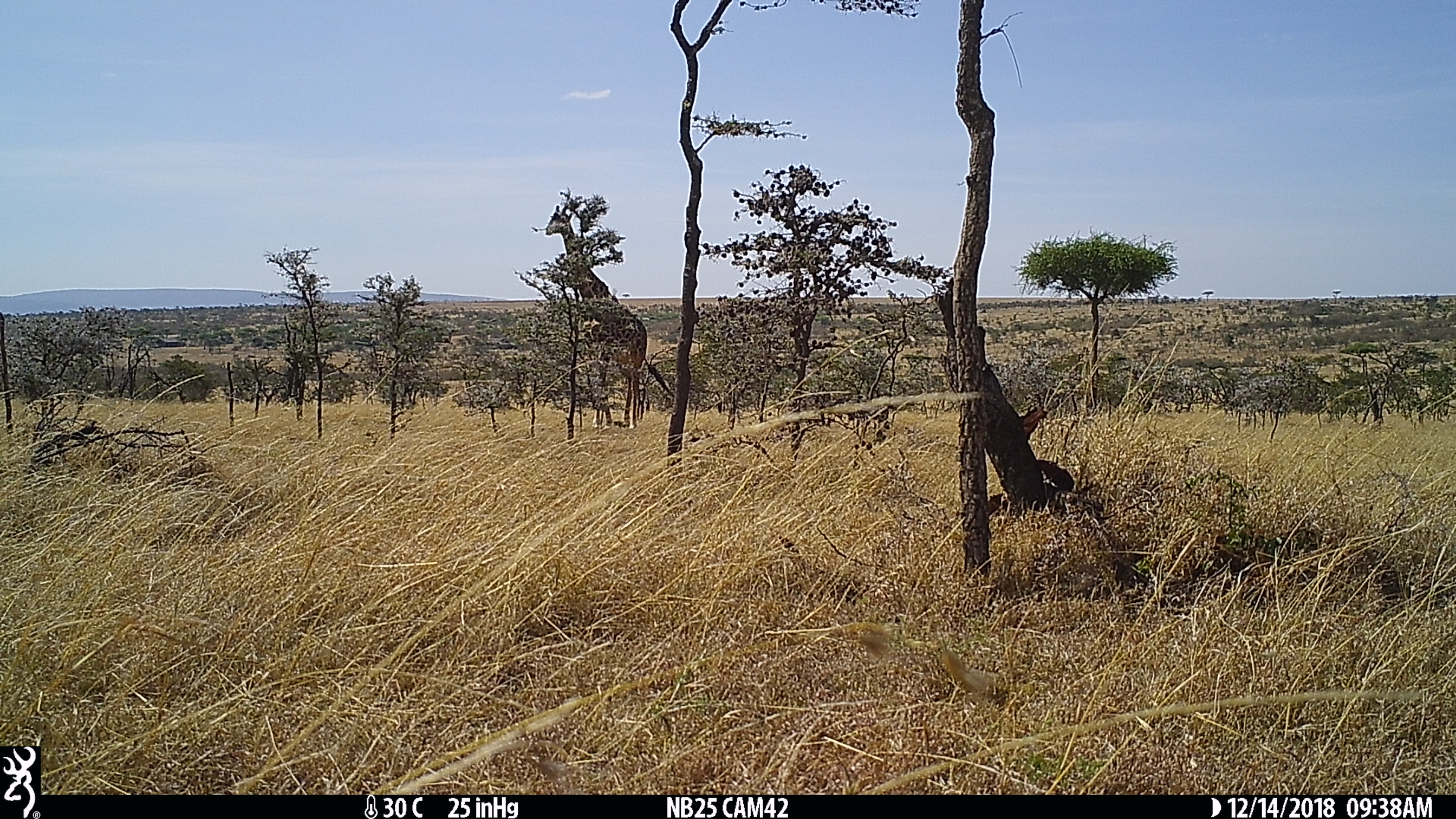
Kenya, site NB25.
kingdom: Animalia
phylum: Chordata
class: Mammalia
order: Artiodactyla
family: Giraffidae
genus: Giraffa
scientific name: Giraffa camelopardalis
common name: northern giraffe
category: giraffe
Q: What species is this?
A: Giraffe (northern giraffe) (Giraffa camelopardalis).